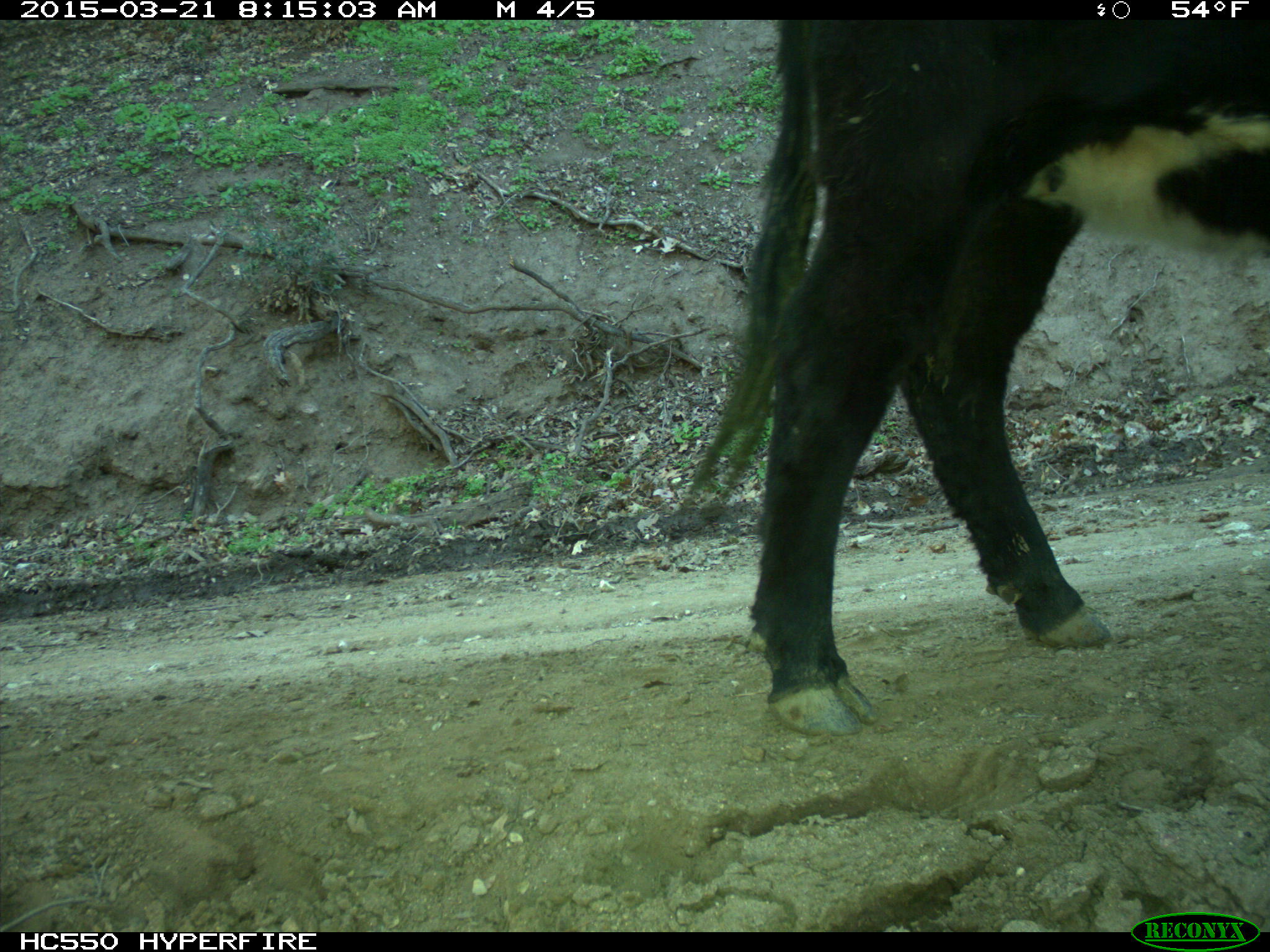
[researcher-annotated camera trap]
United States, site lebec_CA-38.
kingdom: Animalia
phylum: Chordata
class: Mammalia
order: Artiodactyla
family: Bovidae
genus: Bos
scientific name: Bos taurus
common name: domestic cow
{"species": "Bos taurus (domestic cow)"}